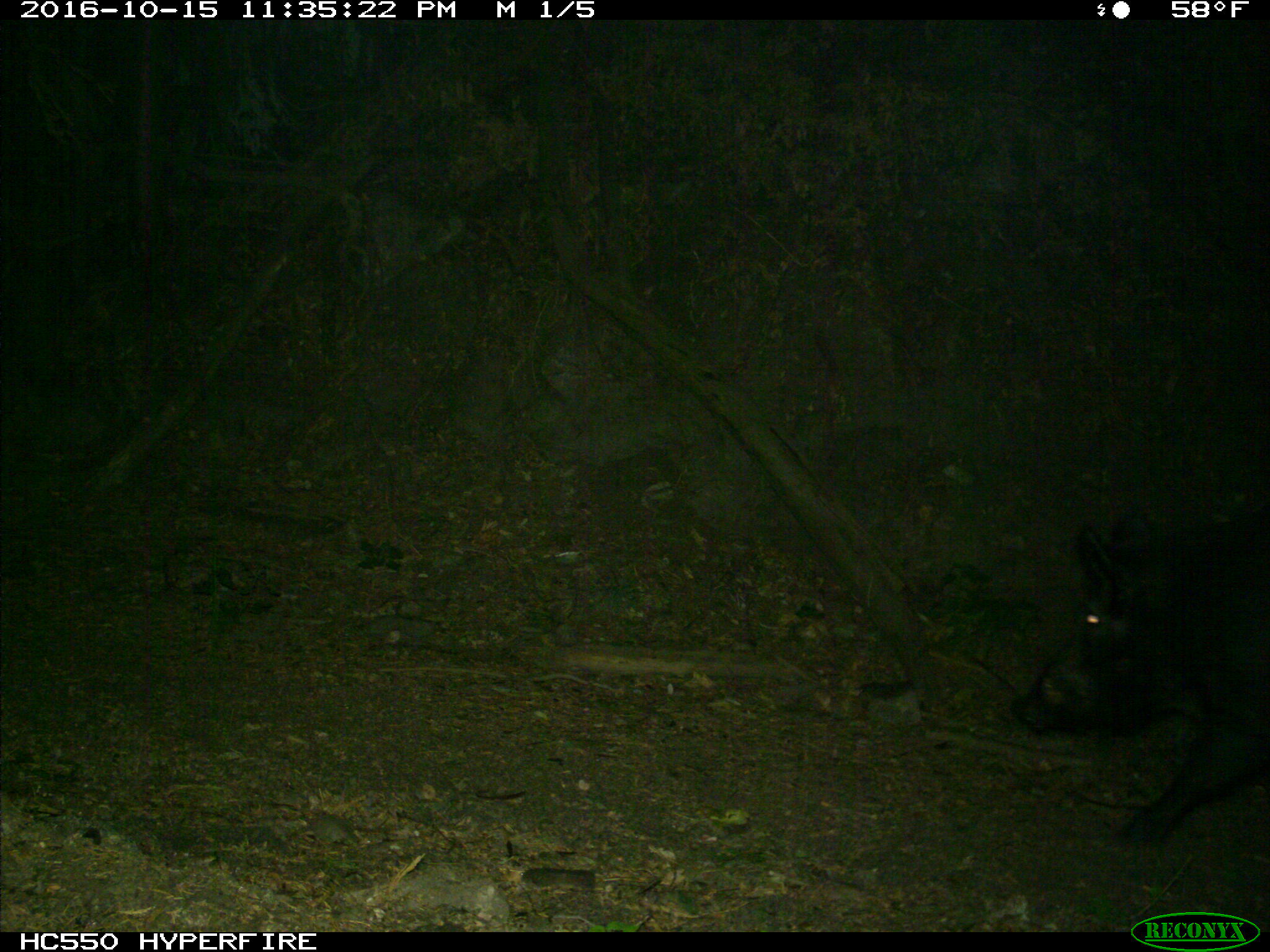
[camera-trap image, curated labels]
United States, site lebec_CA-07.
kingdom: Animalia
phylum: Chordata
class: Mammalia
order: Artiodactyla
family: Suidae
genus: Sus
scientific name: Sus scrofa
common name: wild boar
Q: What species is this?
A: Sus scrofa (wild boar).